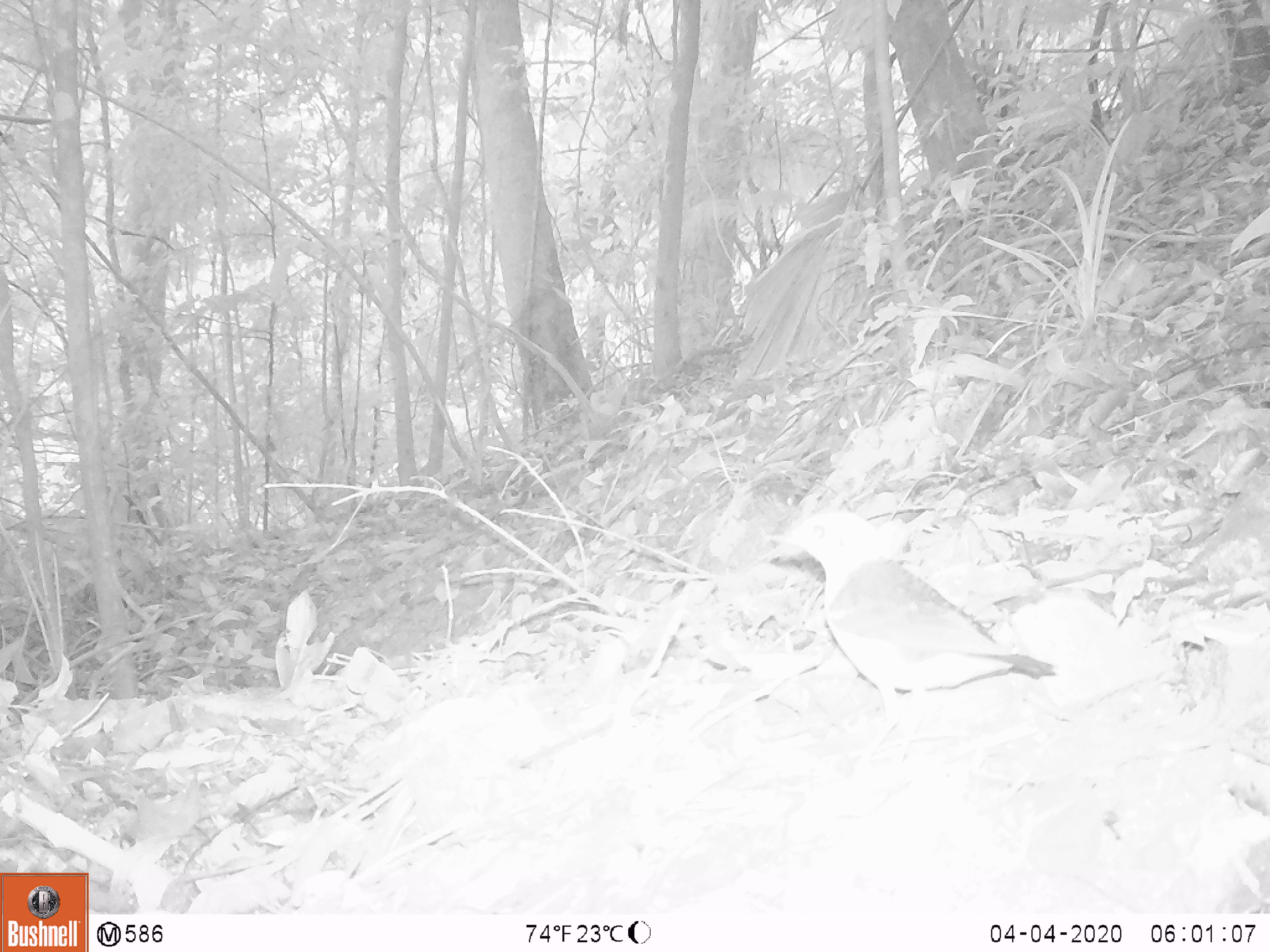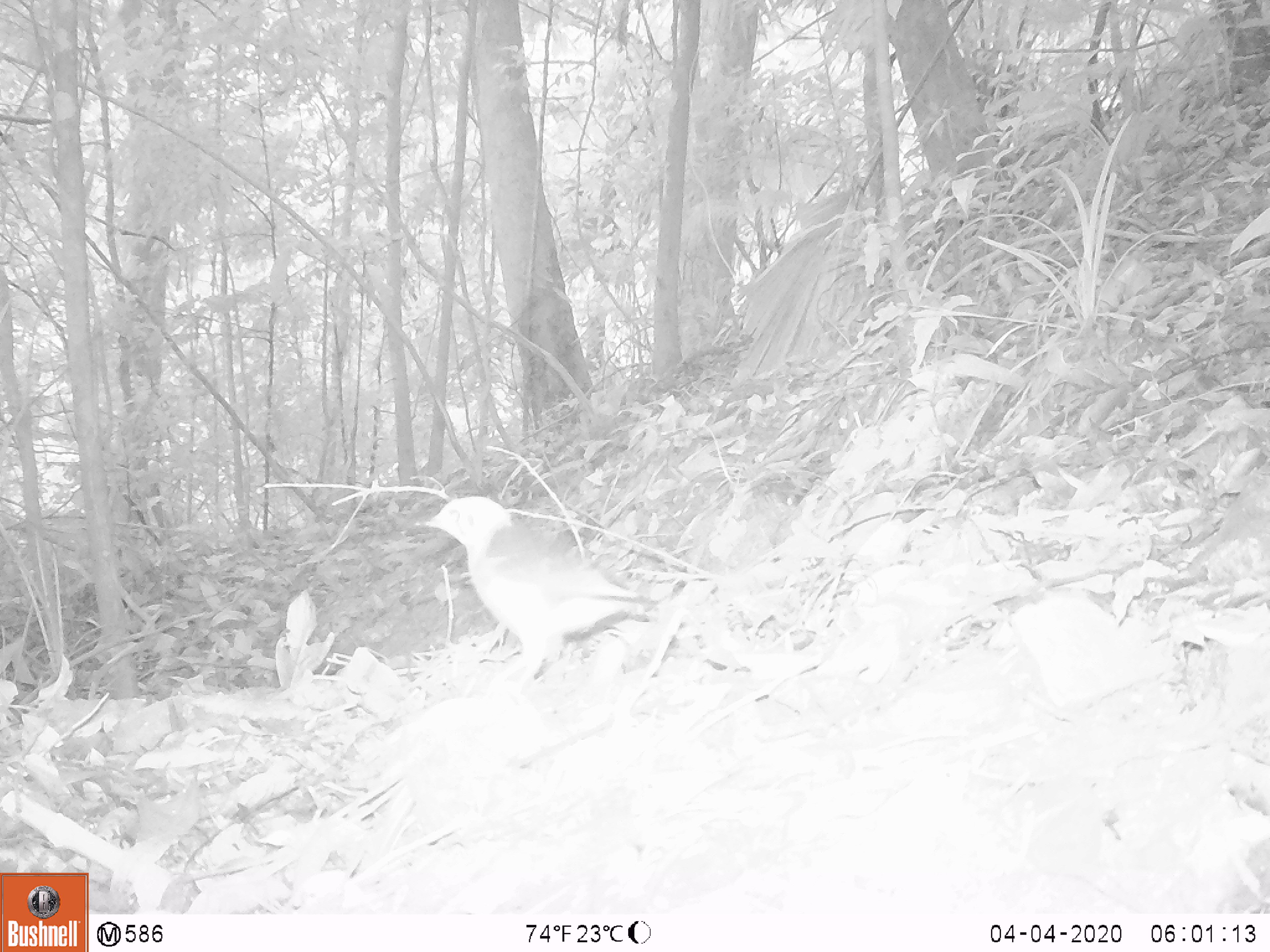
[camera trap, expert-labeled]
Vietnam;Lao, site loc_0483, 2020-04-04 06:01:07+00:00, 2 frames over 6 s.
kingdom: Animalia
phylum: Chordata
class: Aves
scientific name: Aves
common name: bird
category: unidentified bird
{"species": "unidentified bird (bird) (Aves)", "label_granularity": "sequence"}